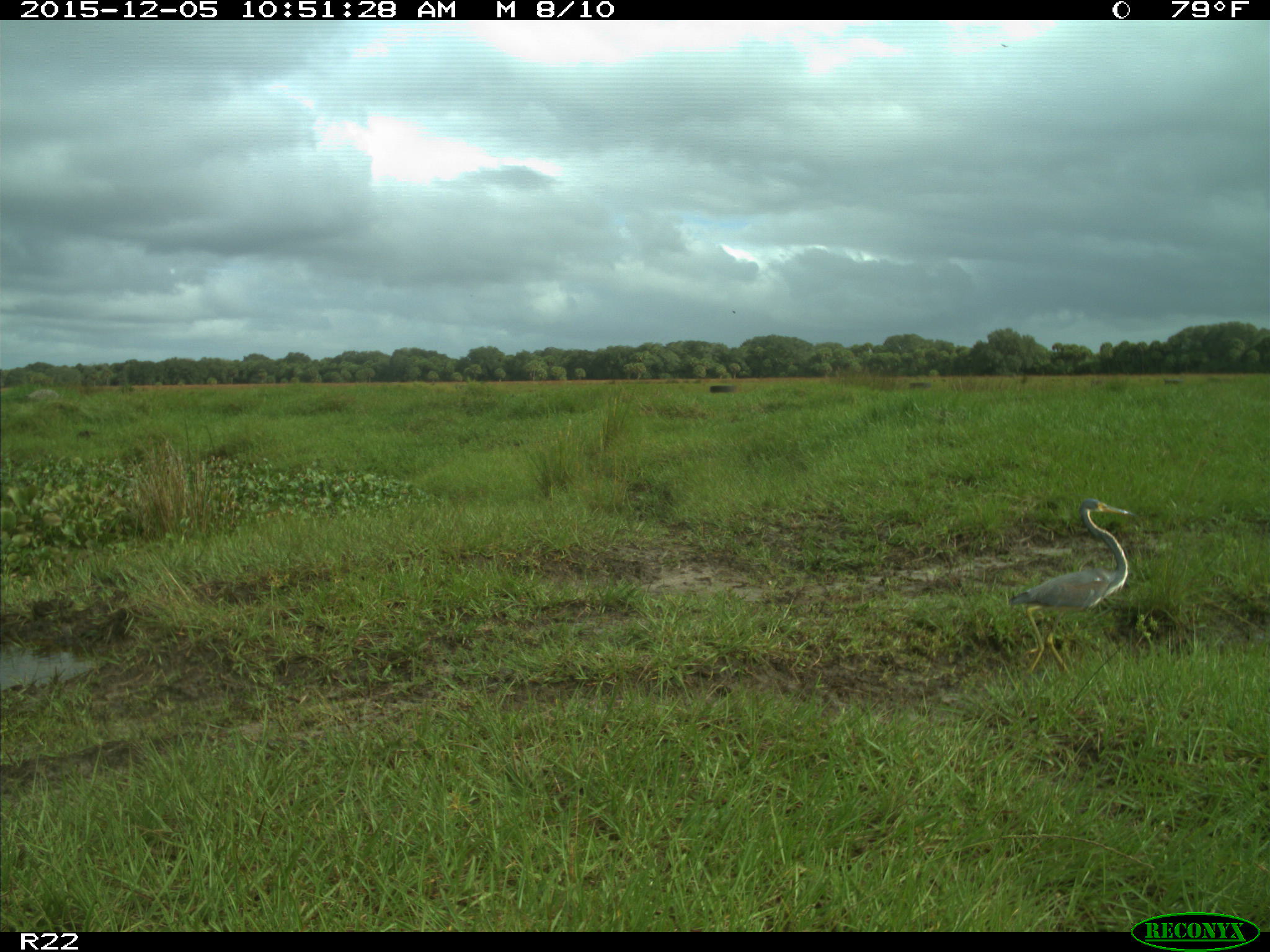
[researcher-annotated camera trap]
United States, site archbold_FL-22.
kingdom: Animalia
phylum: Chordata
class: Aves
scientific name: Aves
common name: birds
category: unidentified bird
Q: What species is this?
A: Unidentified bird (birds) (Aves).